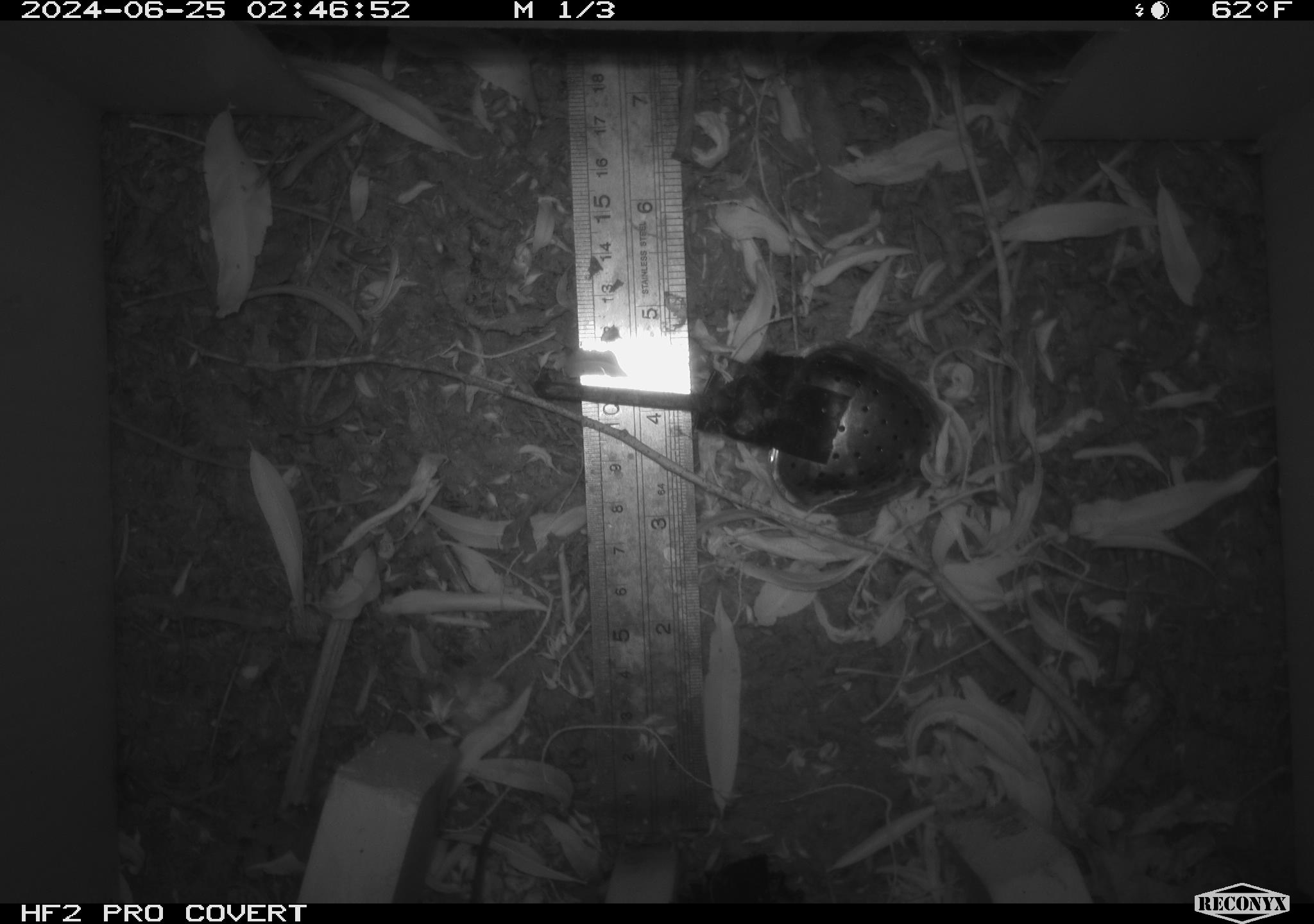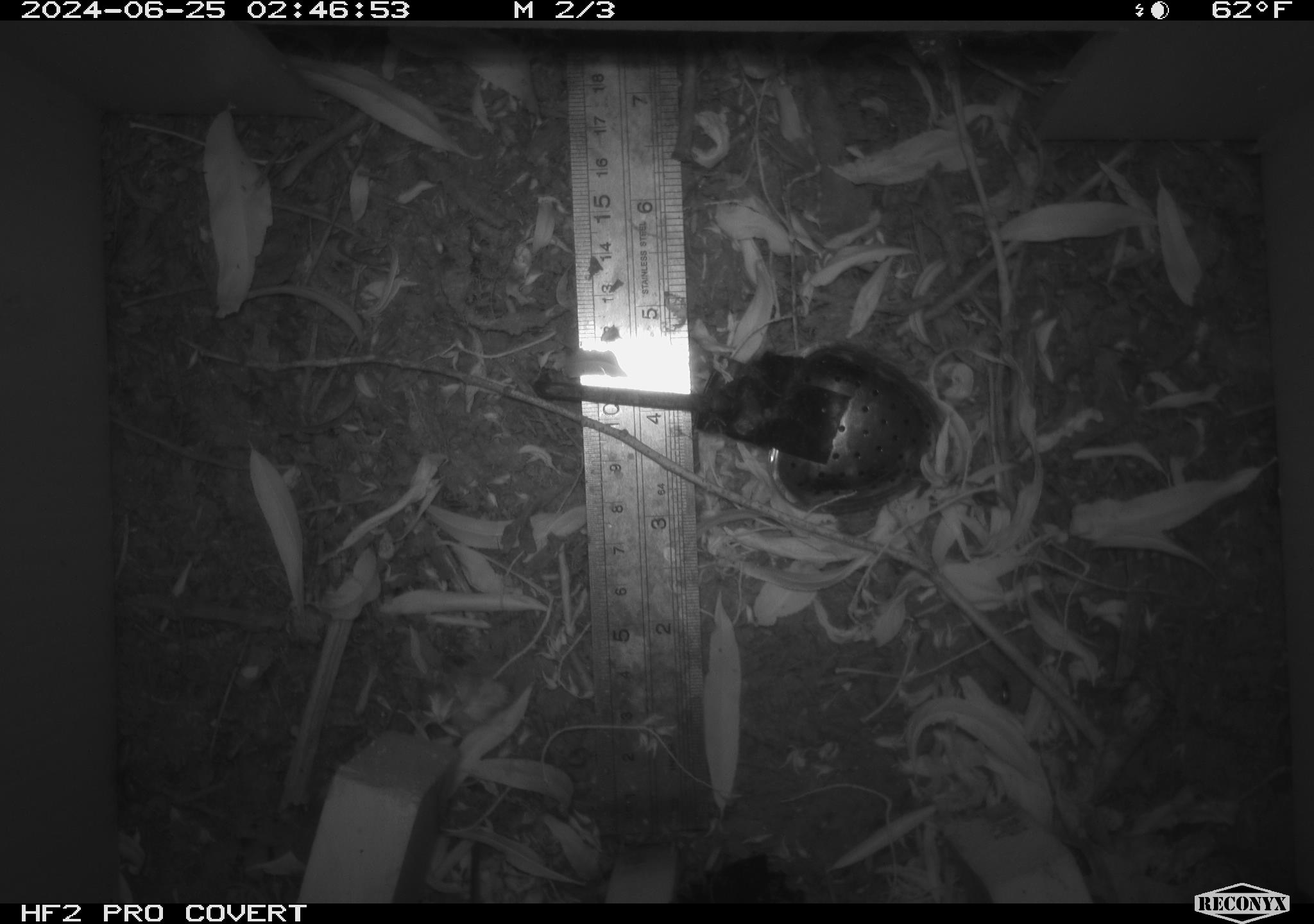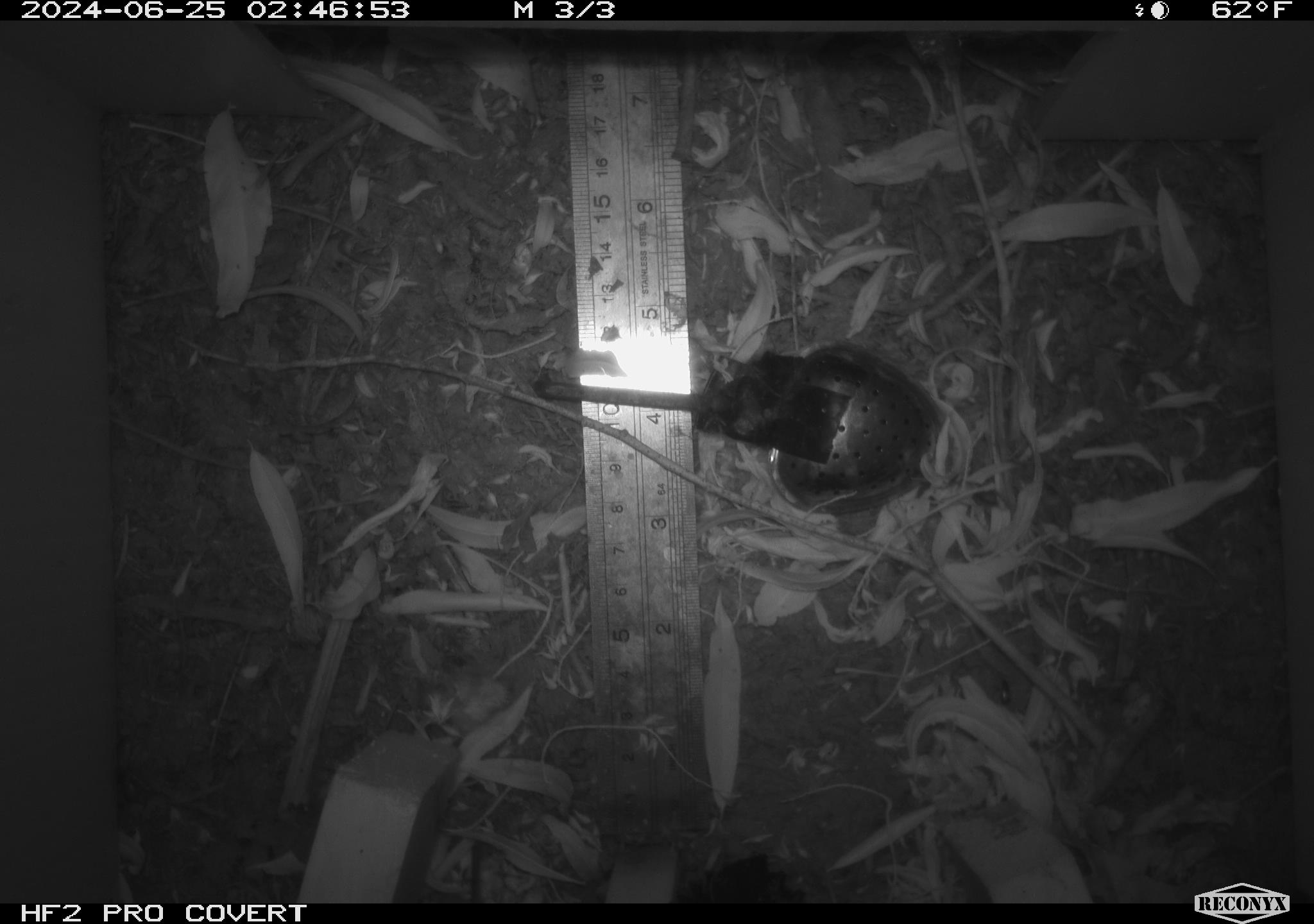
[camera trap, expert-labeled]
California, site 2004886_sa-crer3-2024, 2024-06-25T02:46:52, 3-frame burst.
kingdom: Animalia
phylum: Chordata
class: Mammalia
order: Rodentia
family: Cricetidae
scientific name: Arvicolinae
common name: voles, lemmings, and muskrats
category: arvicolinae subfamily